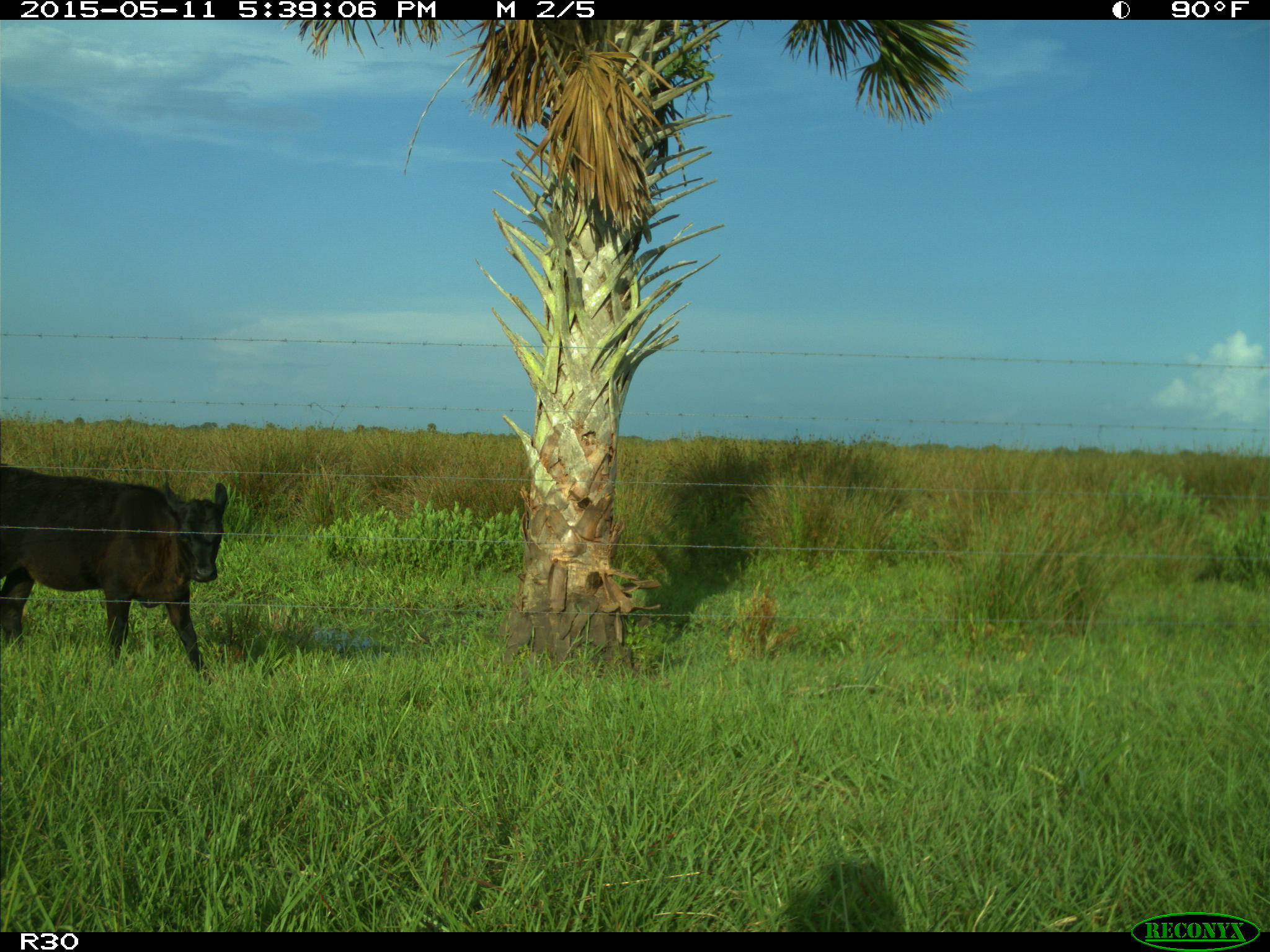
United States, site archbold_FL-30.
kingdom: Animalia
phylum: Chordata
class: Mammalia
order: Artiodactyla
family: Bovidae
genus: Bos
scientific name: Bos taurus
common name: domestic cow